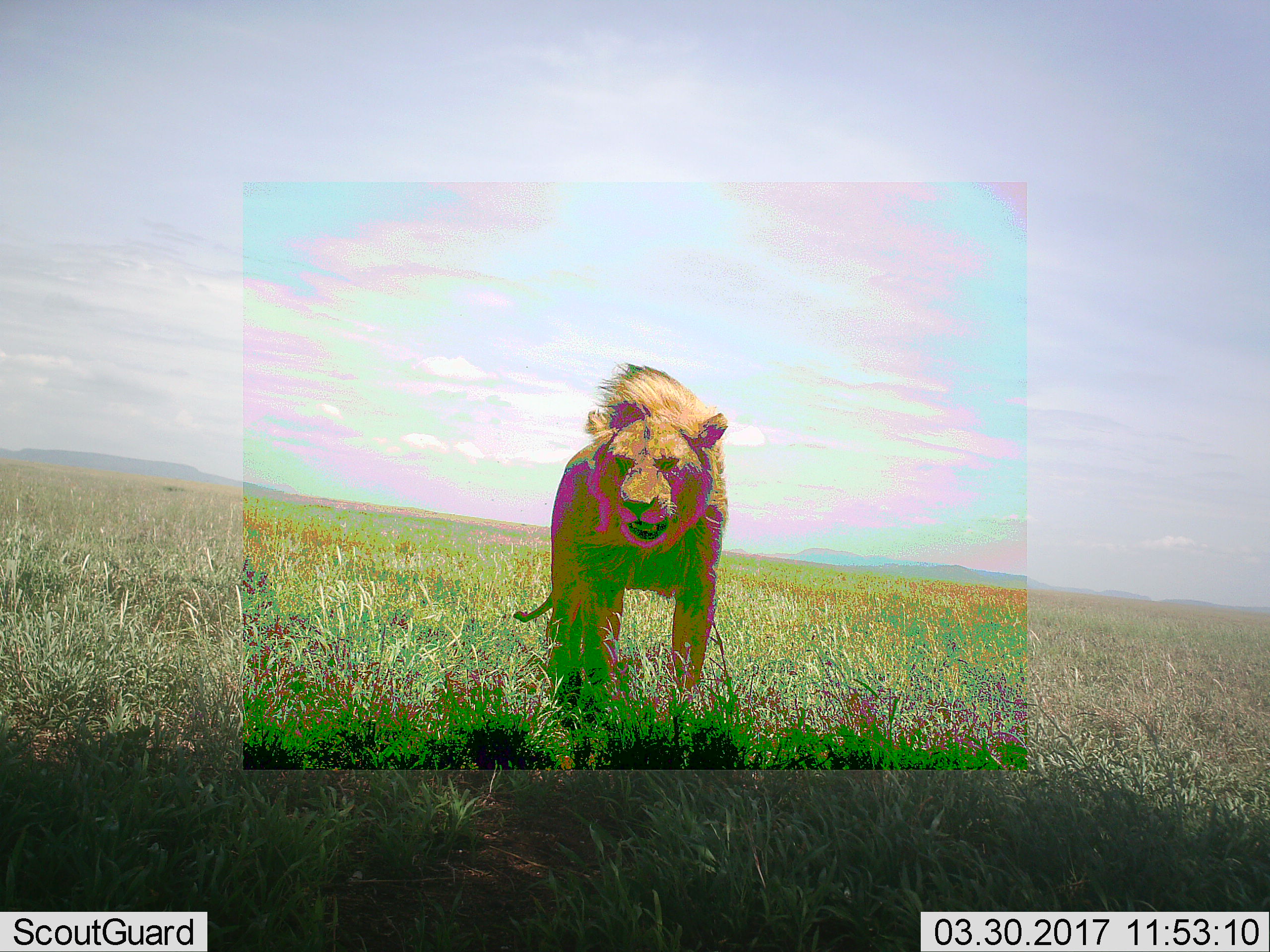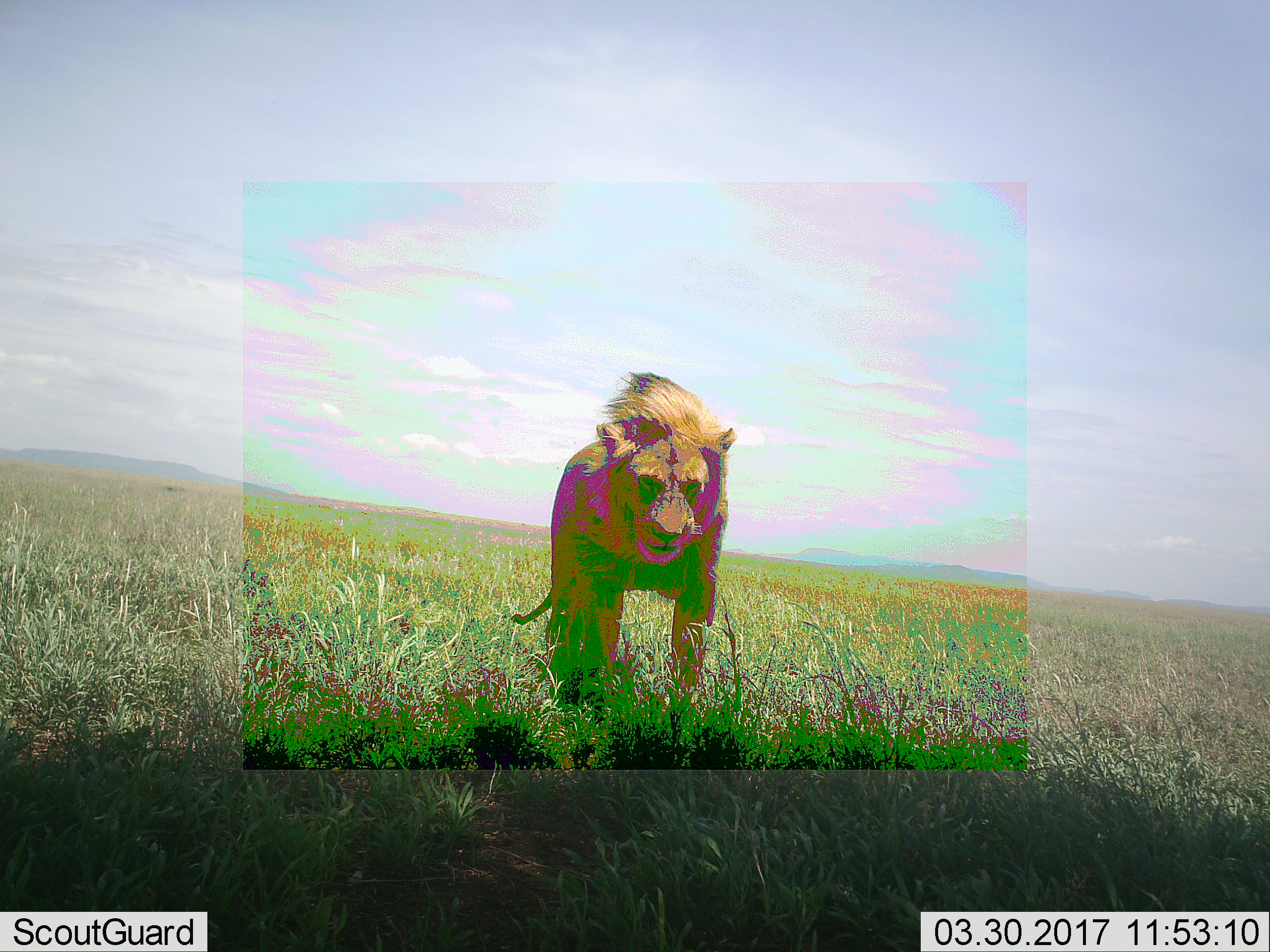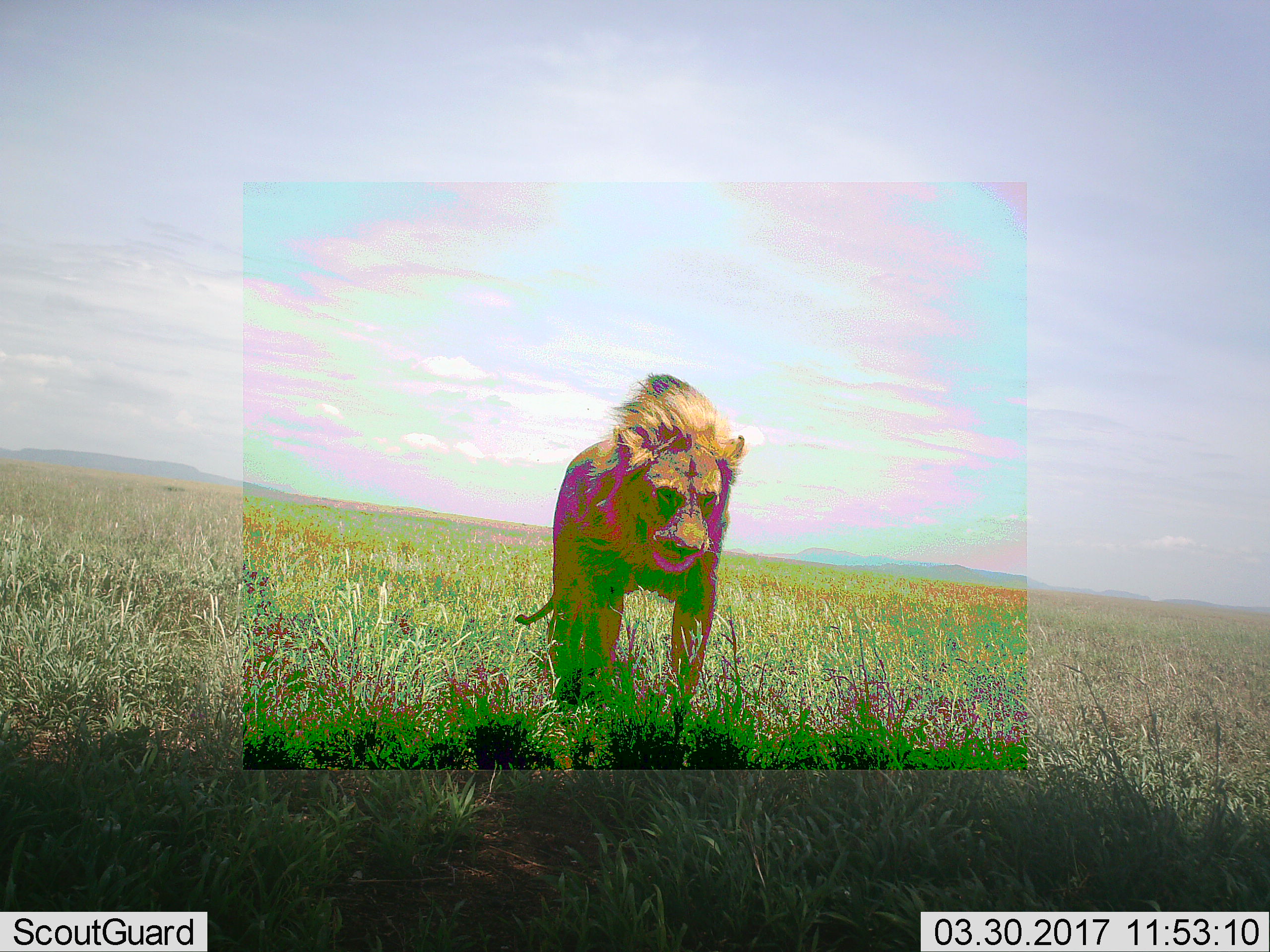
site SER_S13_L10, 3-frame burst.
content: unidentified animal